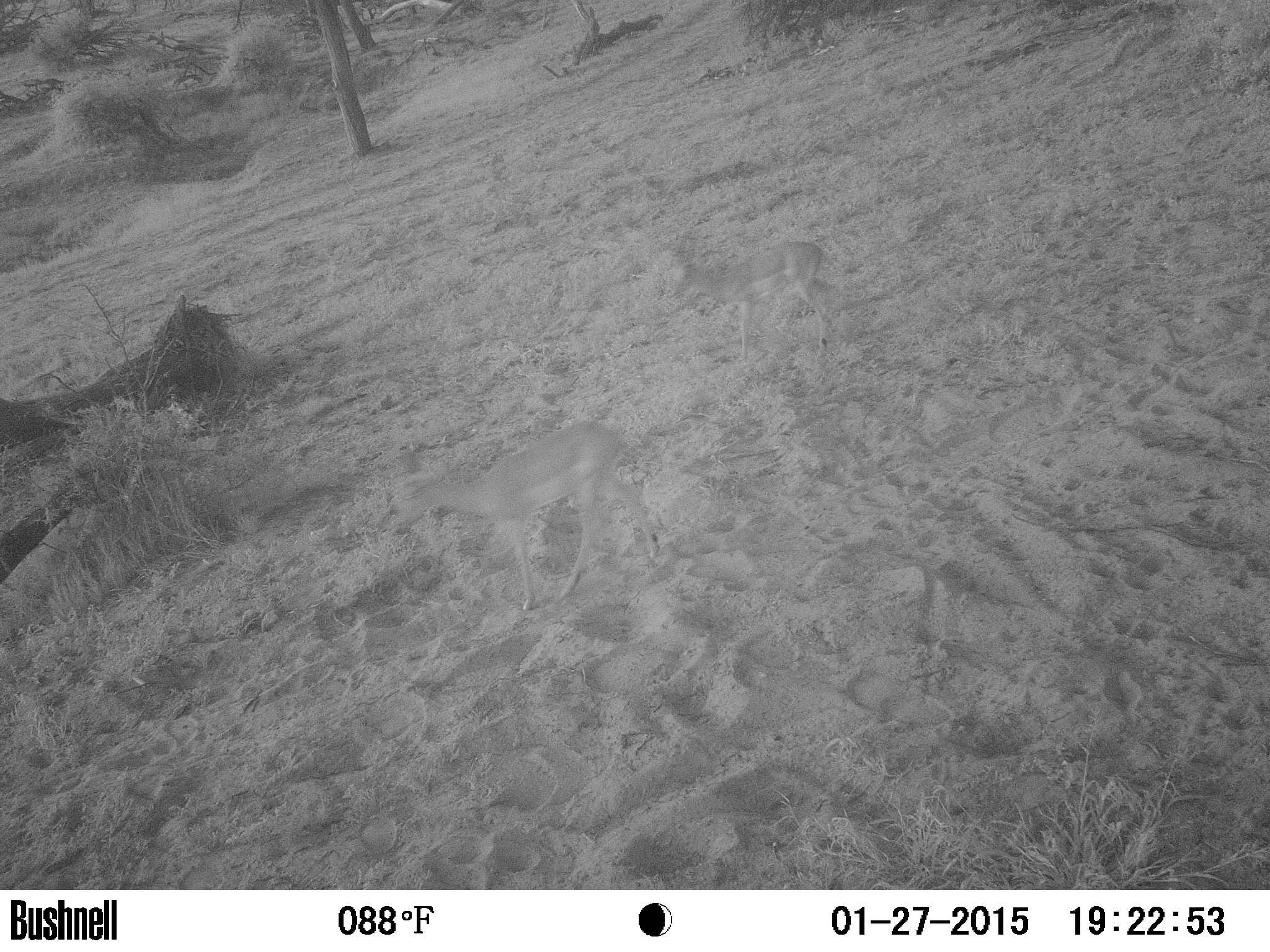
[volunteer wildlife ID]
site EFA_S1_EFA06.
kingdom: Animalia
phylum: Chordata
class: Mammalia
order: Artiodactyla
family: Bovidae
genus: Antidorcas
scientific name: Antidorcas marsupialis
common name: springbok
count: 2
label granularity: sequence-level